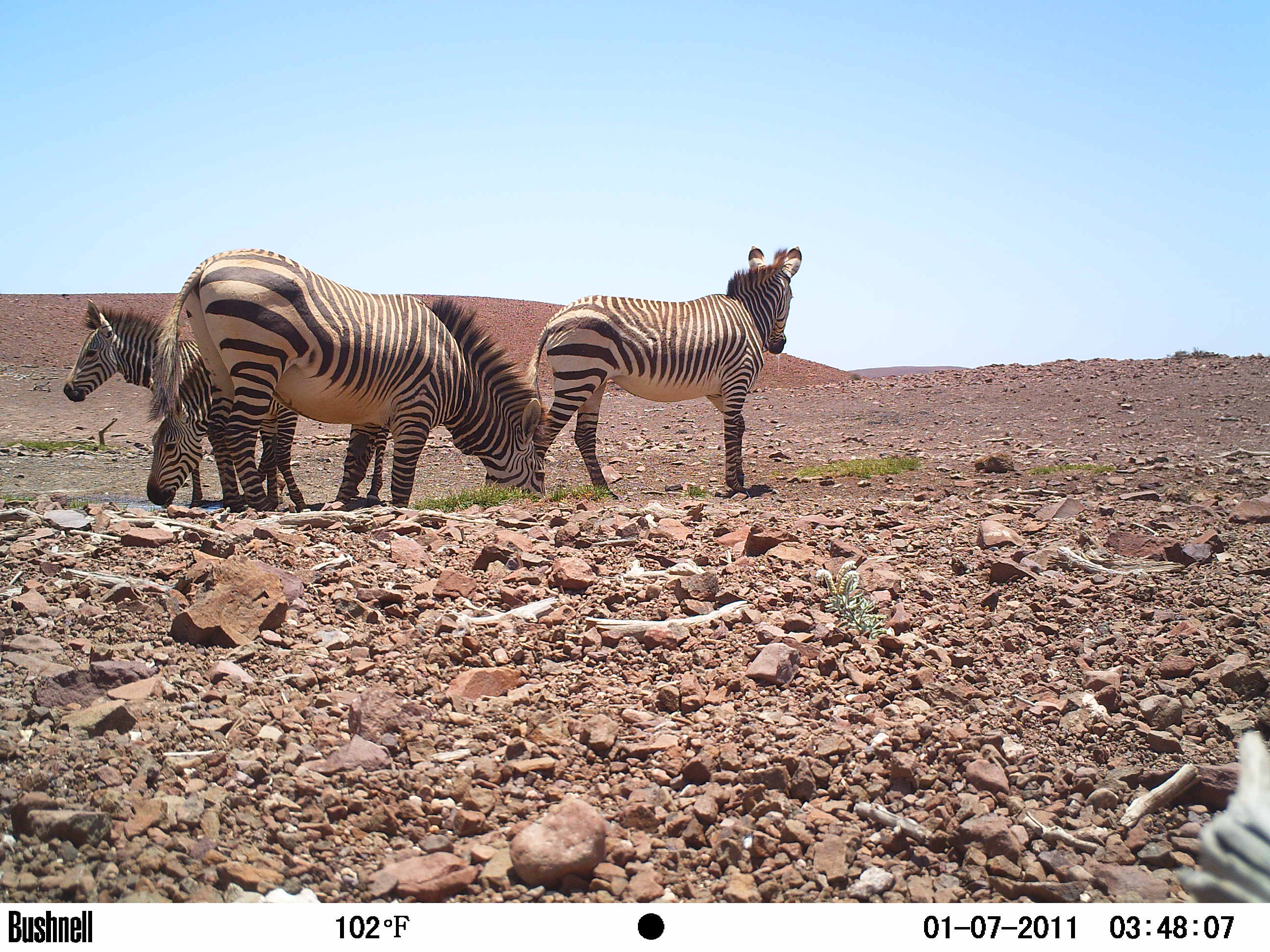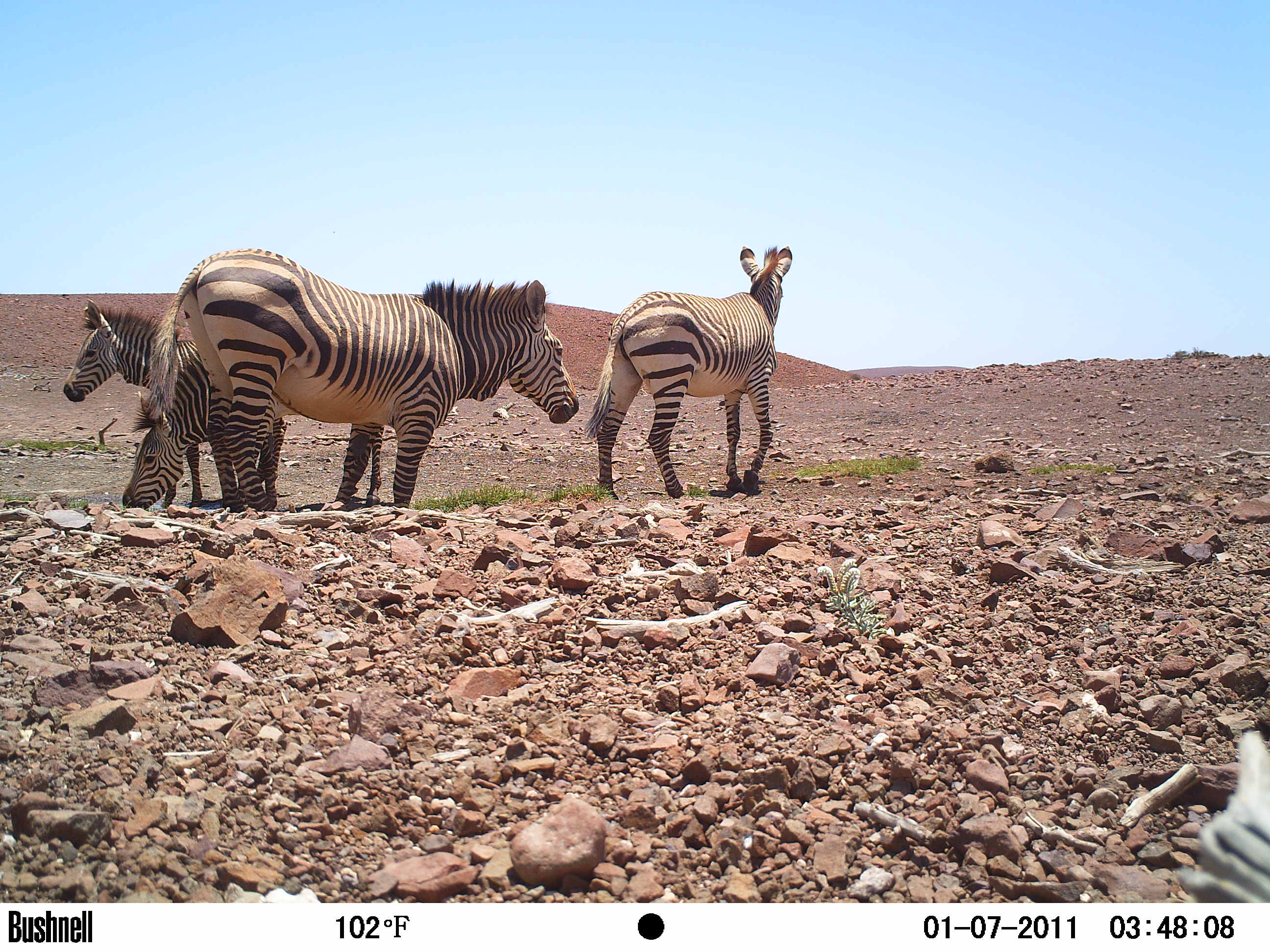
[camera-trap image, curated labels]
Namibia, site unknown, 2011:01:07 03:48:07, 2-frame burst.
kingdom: Animalia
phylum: Chordata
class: Mammalia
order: Perissodactyla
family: Equidae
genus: Equus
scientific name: Equus zebra hartmannae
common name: hartmann's mountain zebra